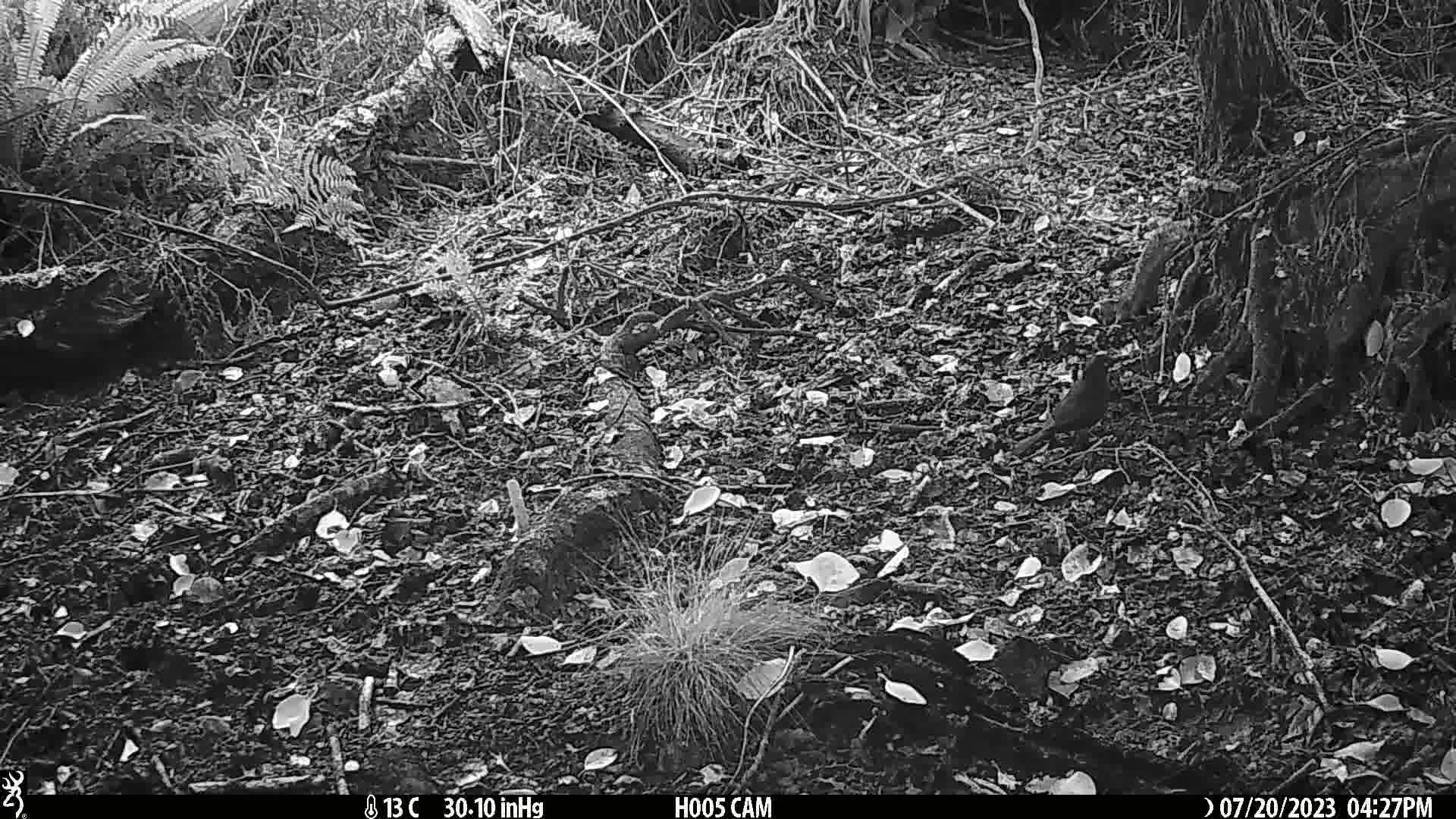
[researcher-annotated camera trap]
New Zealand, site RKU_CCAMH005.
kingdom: Animalia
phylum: Chordata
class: Aves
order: Passeriformes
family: Turdidae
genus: Turdus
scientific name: Turdus merula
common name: eurasian blackbird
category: blackbird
Blackbird (eurasian blackbird) (Turdus merula).